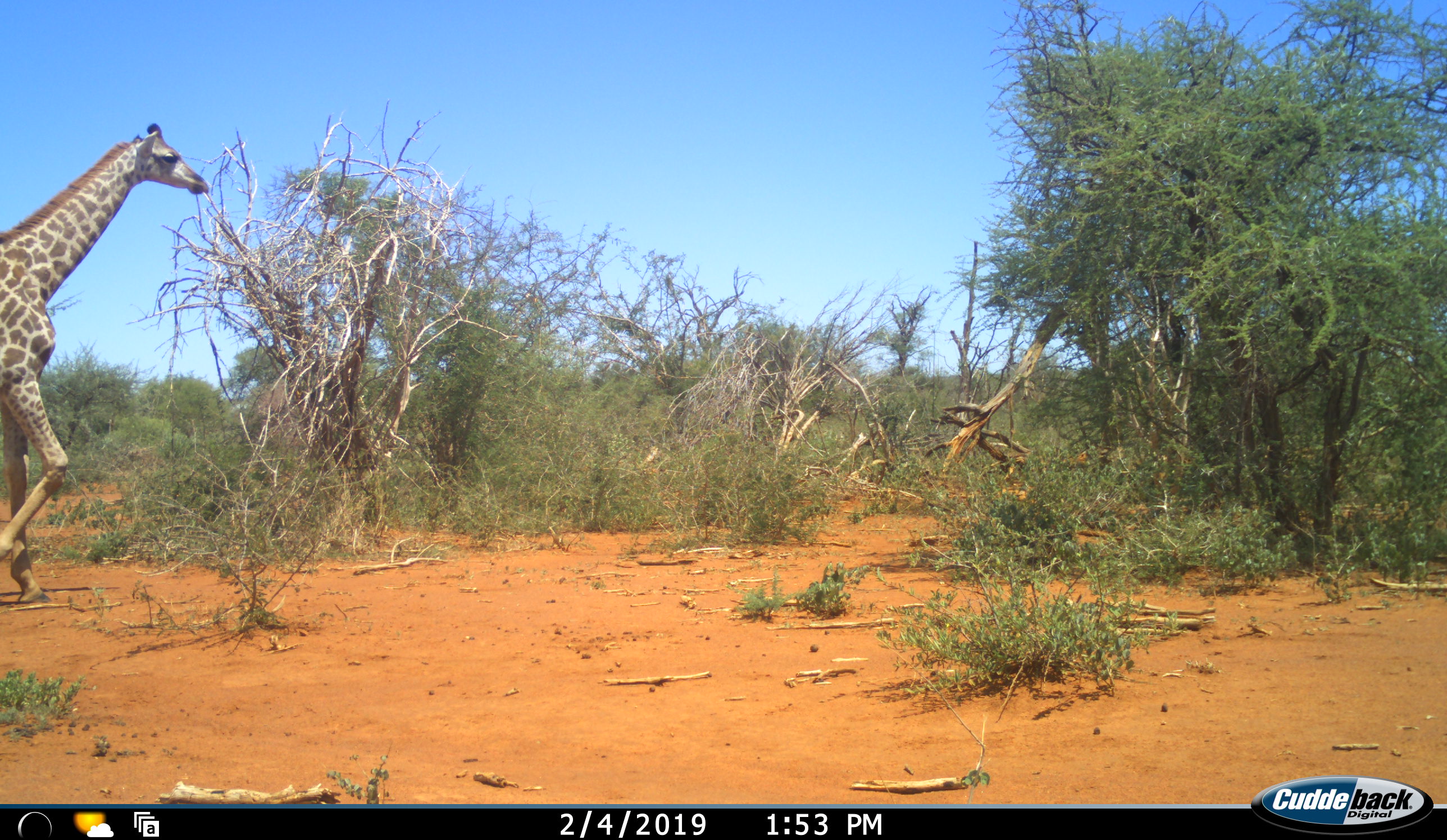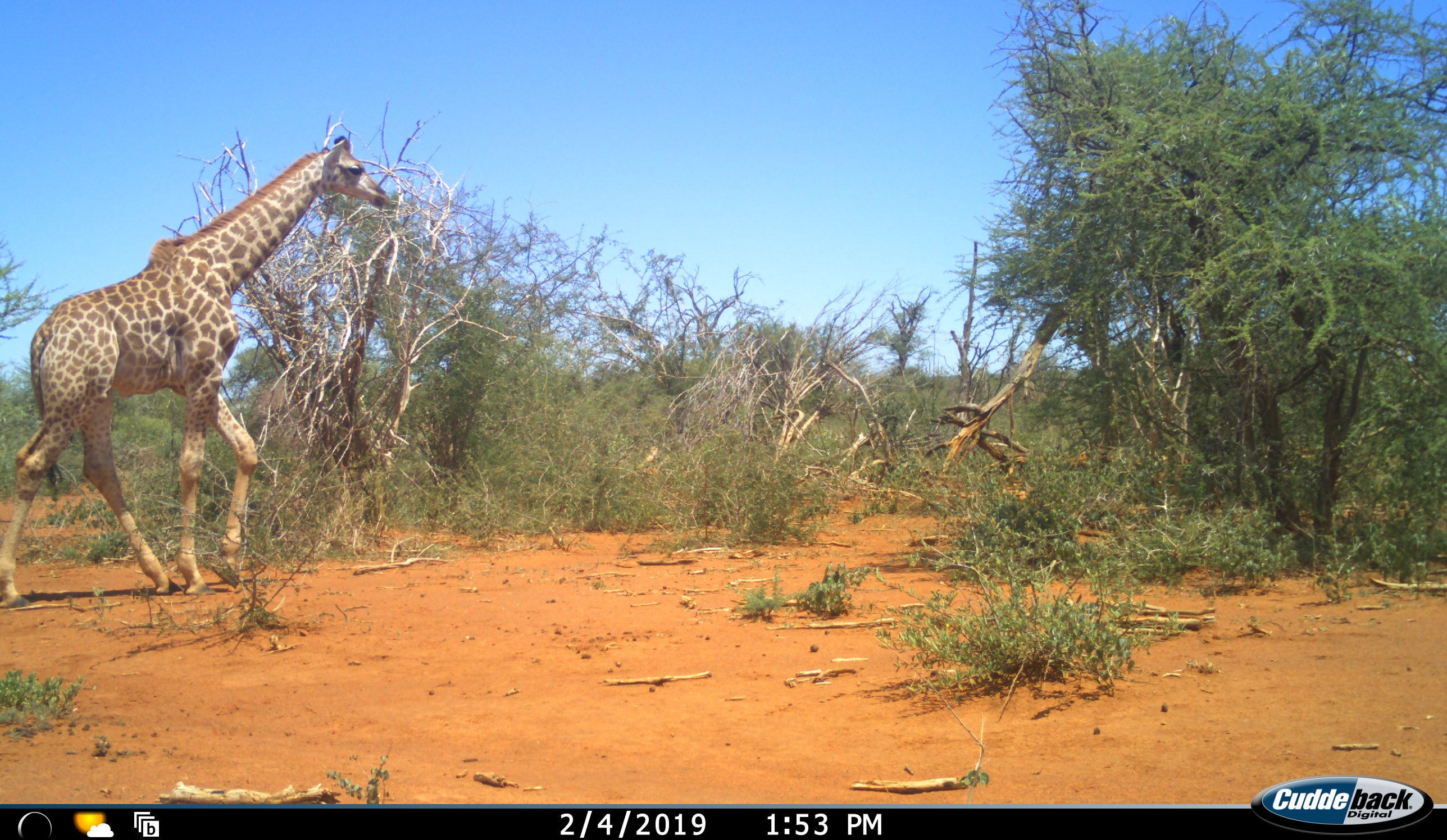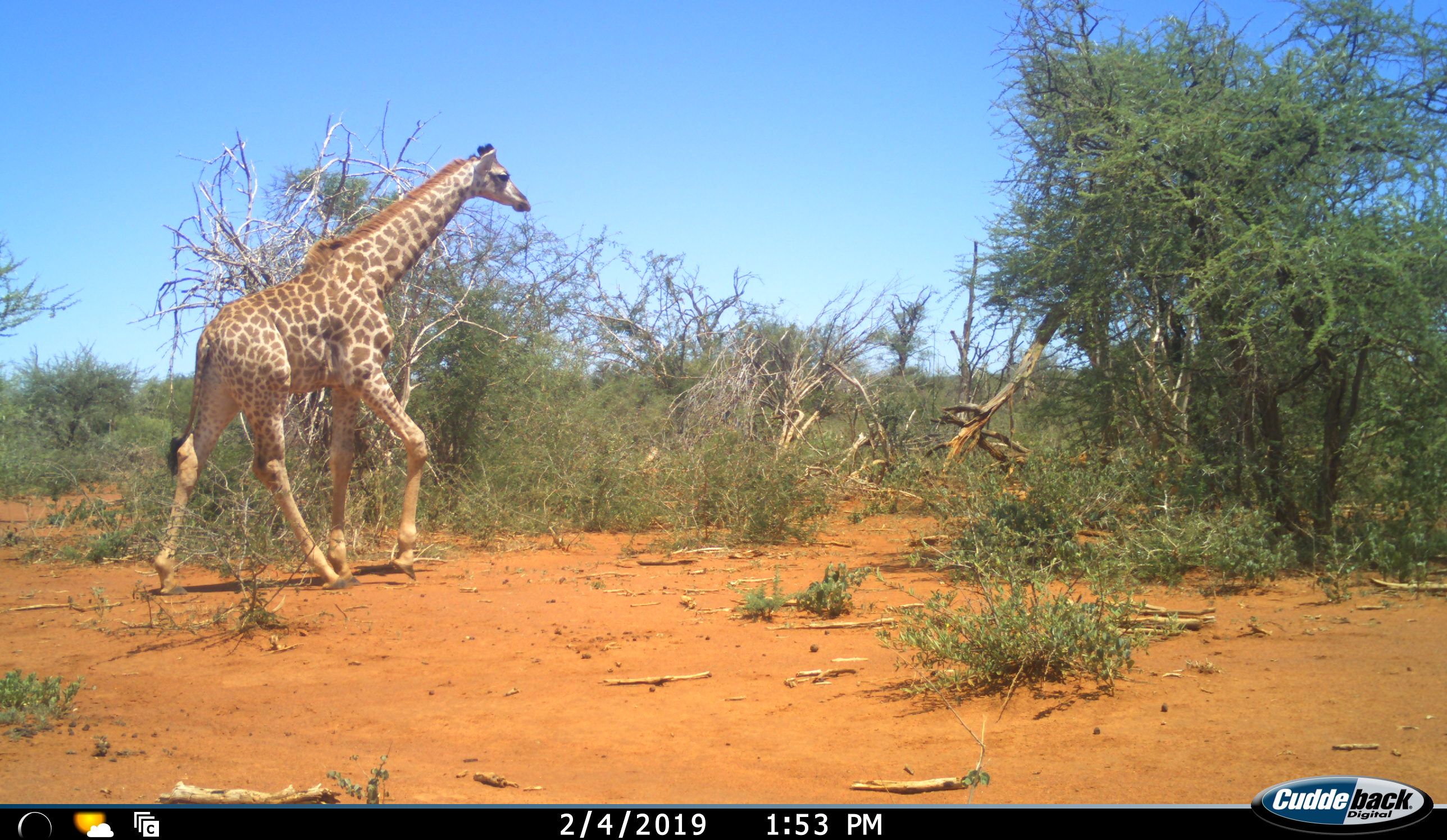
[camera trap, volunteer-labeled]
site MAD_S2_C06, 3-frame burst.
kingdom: Animalia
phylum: Chordata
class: Mammalia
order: Artiodactyla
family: Giraffidae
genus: Giraffa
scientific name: Giraffa camelopardalis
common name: giraffe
Giraffe (Giraffa camelopardalis), count 1. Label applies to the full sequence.